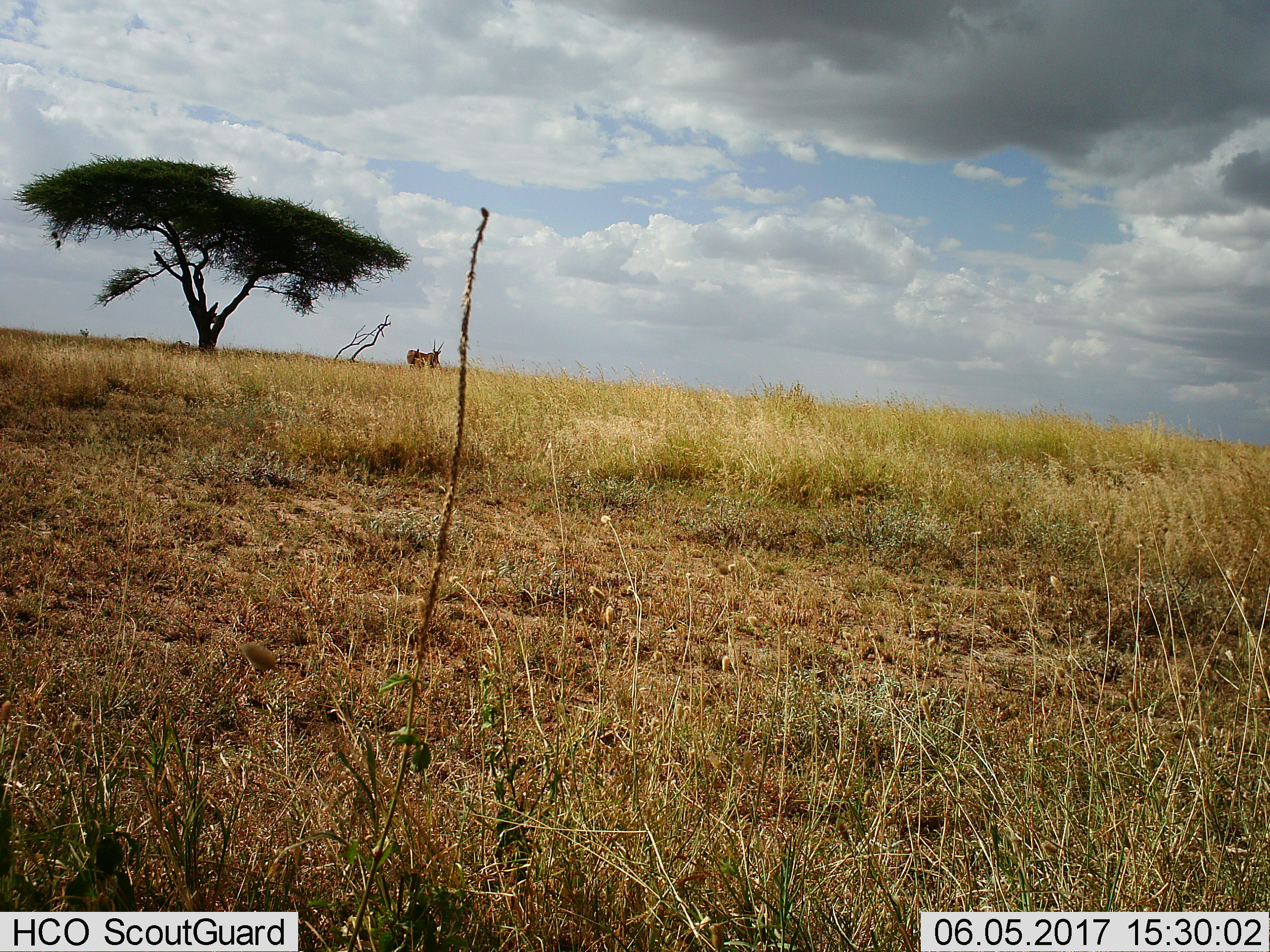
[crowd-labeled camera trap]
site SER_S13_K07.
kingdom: Animalia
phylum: Chordata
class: Mammalia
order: Artiodactyla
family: Bovidae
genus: Tragelaphus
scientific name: Tragelaphus oryx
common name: eland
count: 1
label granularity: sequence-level